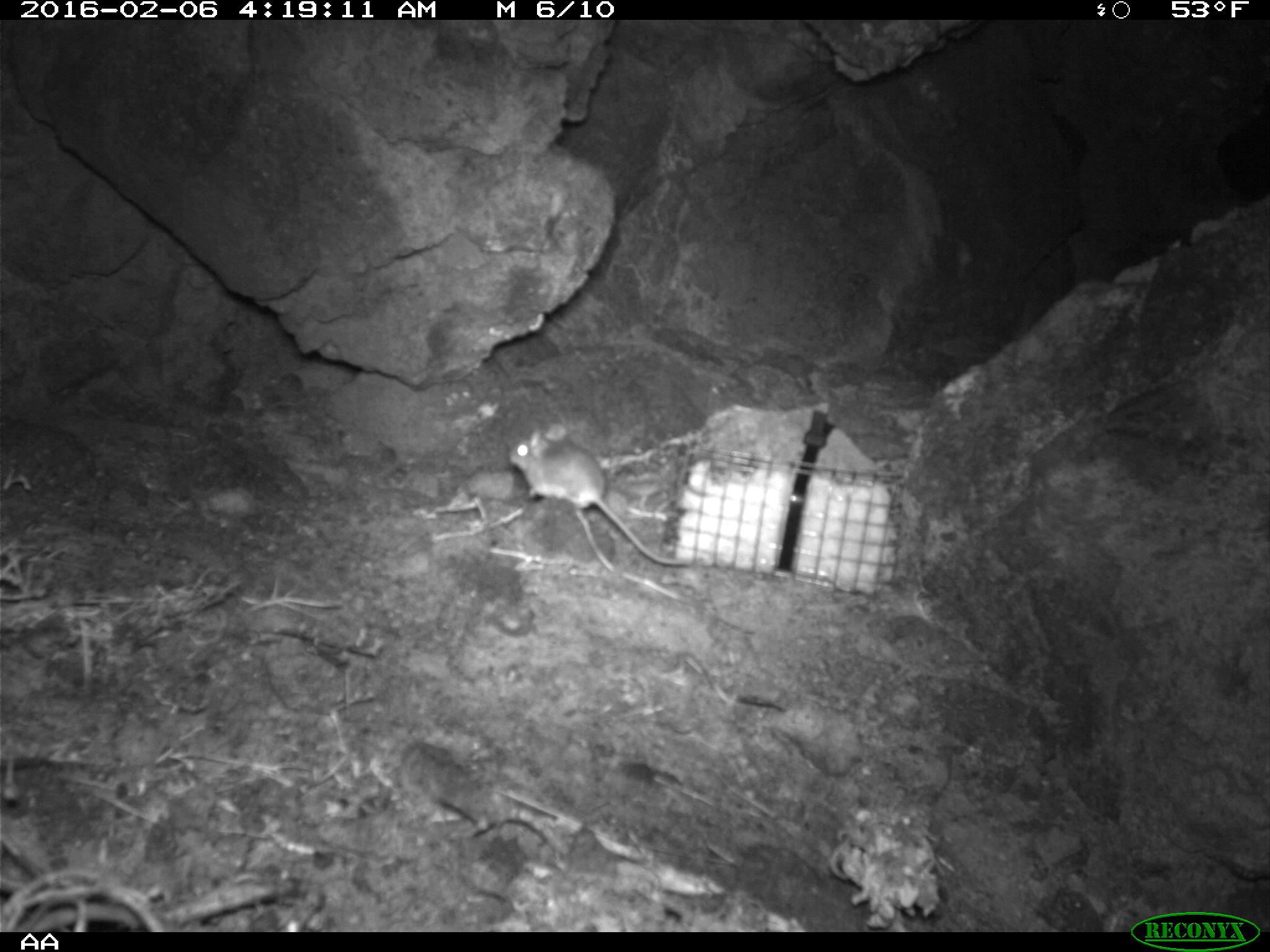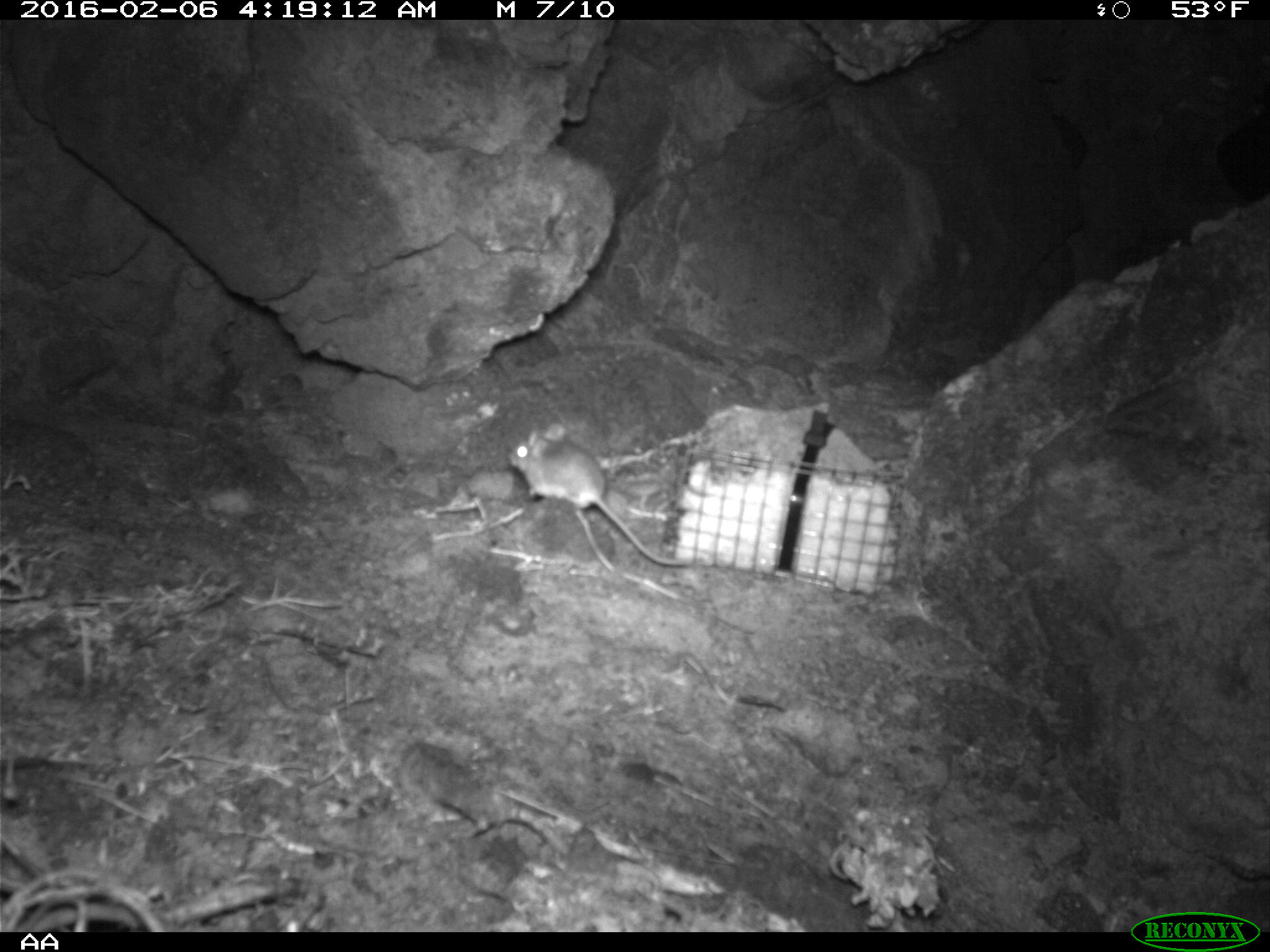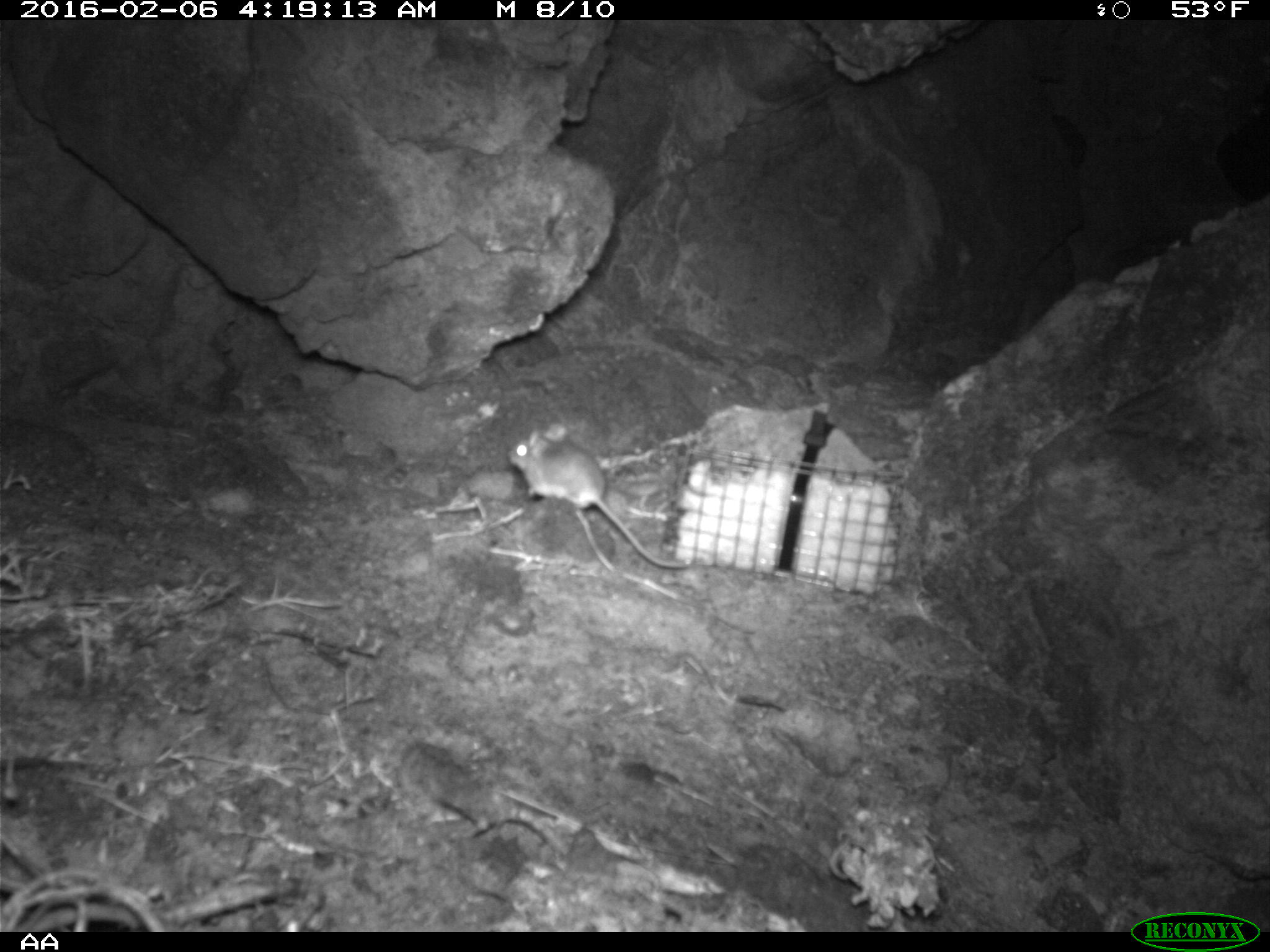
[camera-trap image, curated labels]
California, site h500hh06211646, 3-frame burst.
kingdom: Animalia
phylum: Chordata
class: Mammalia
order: Rodentia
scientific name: Rodentia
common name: rodent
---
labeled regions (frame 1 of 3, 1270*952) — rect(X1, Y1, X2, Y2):
rodent: rect(507, 423, 686, 566)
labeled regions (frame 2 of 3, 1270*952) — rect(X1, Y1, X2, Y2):
rodent: rect(507, 420, 690, 566)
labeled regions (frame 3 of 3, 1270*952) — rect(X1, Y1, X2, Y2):
rodent: rect(507, 424, 690, 568)